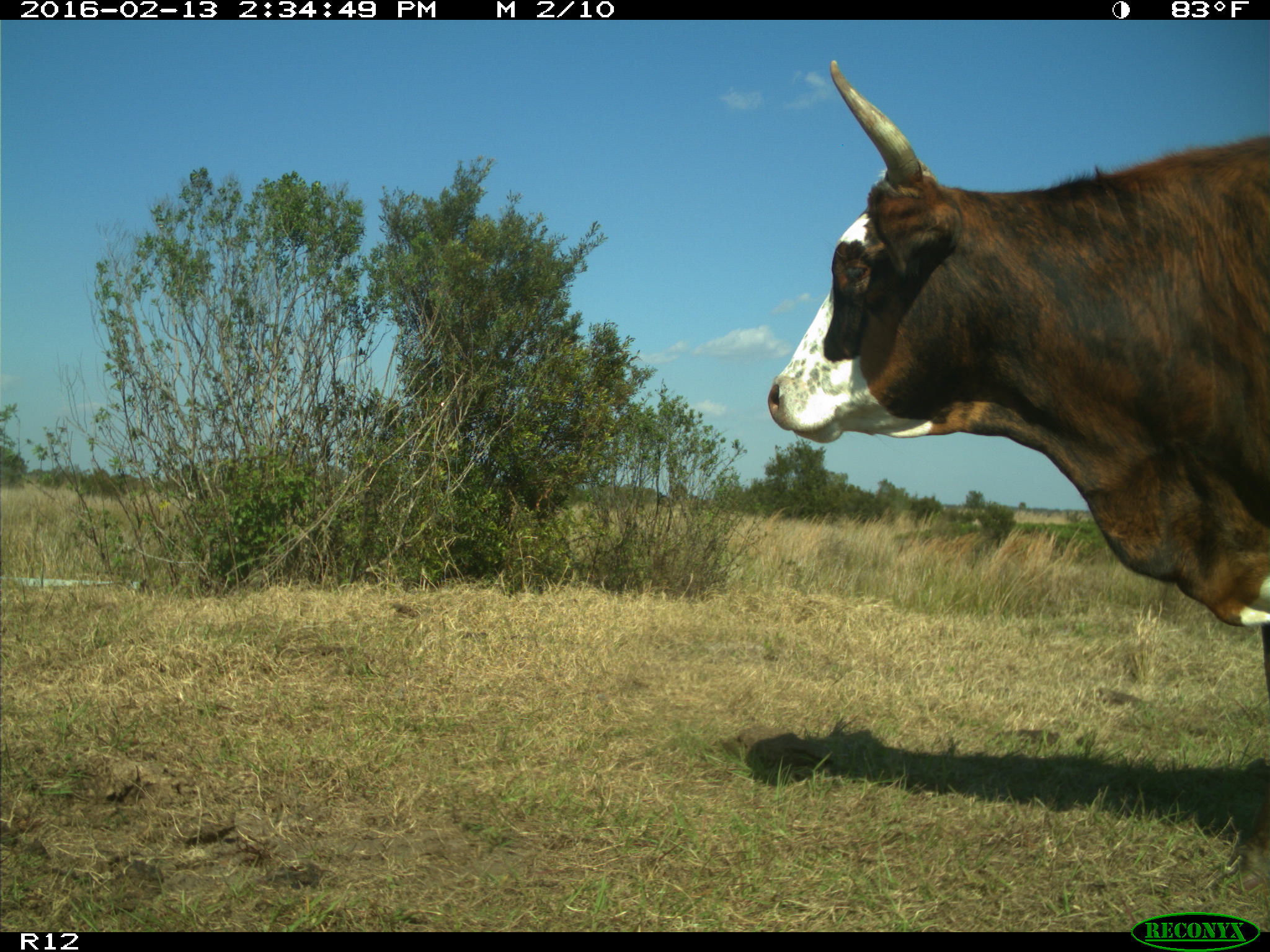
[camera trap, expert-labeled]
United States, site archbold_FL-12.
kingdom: Animalia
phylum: Chordata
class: Mammalia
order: Artiodactyla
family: Bovidae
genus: Bos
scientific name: Bos taurus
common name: domestic cow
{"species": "Bos taurus (domestic cow)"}